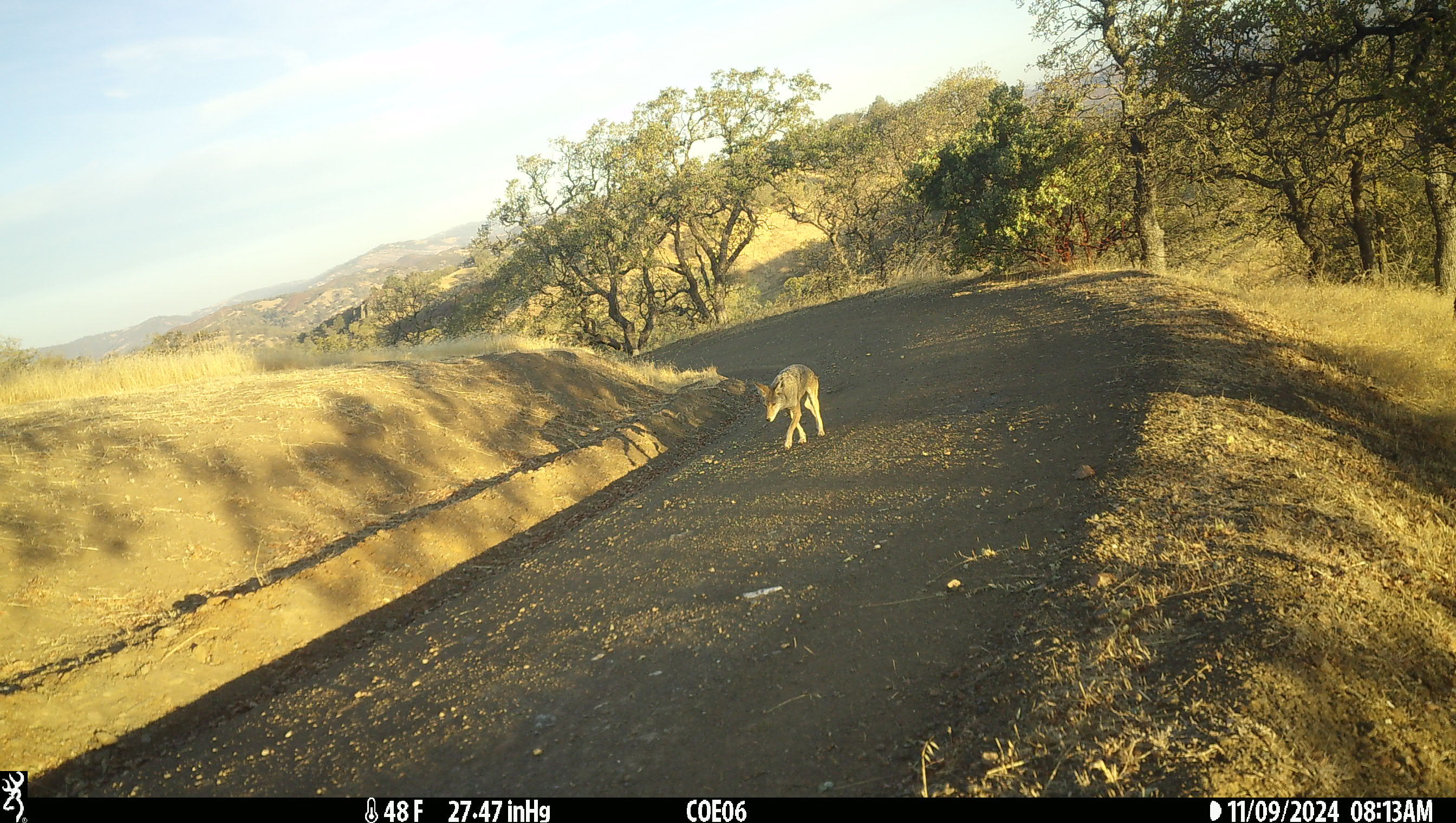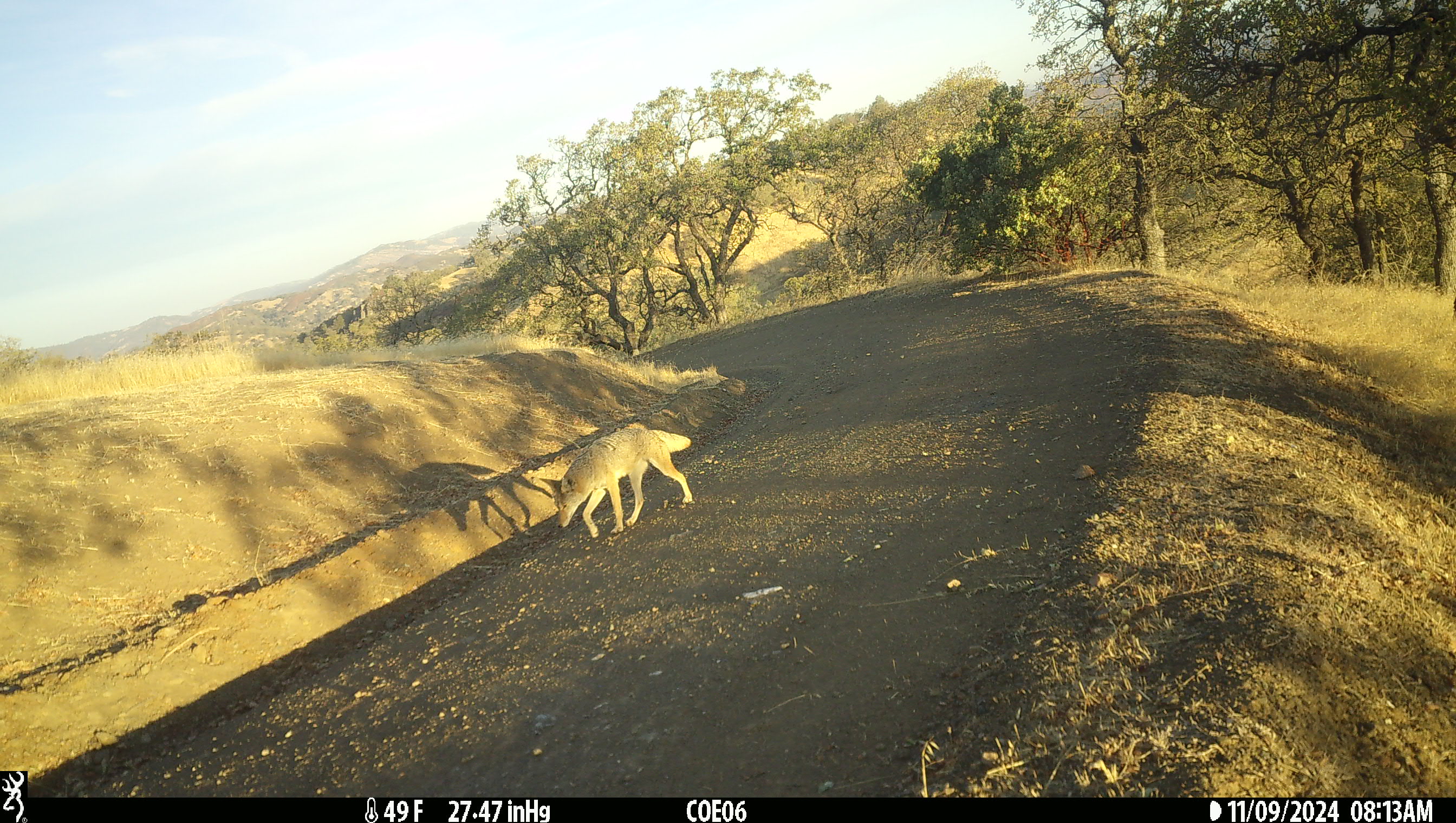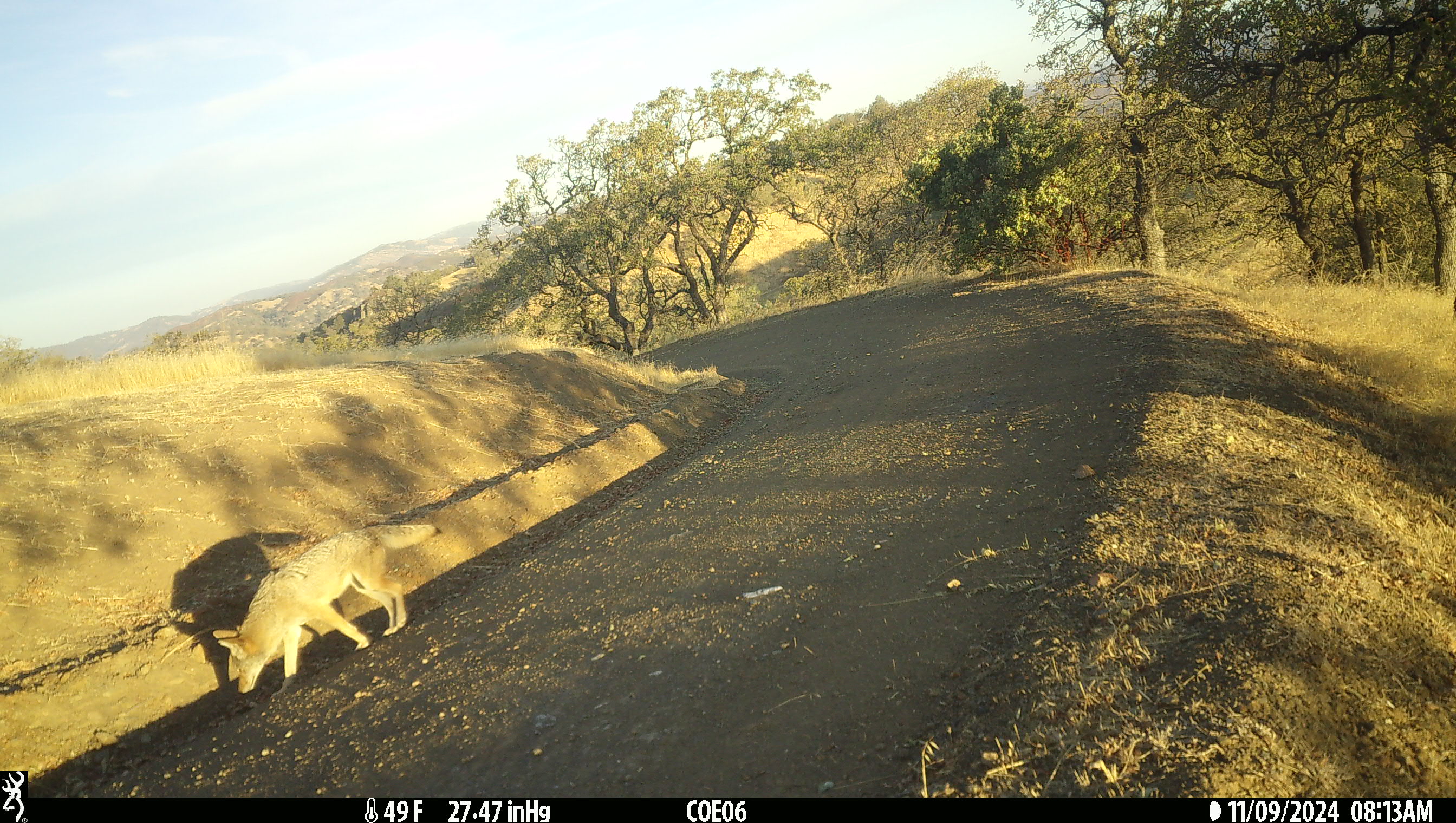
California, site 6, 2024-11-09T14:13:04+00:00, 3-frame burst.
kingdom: Animalia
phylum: Chordata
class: Mammalia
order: Carnivora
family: Canidae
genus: Canis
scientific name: Canis latrans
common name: coyote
Coyote (Canis latrans).